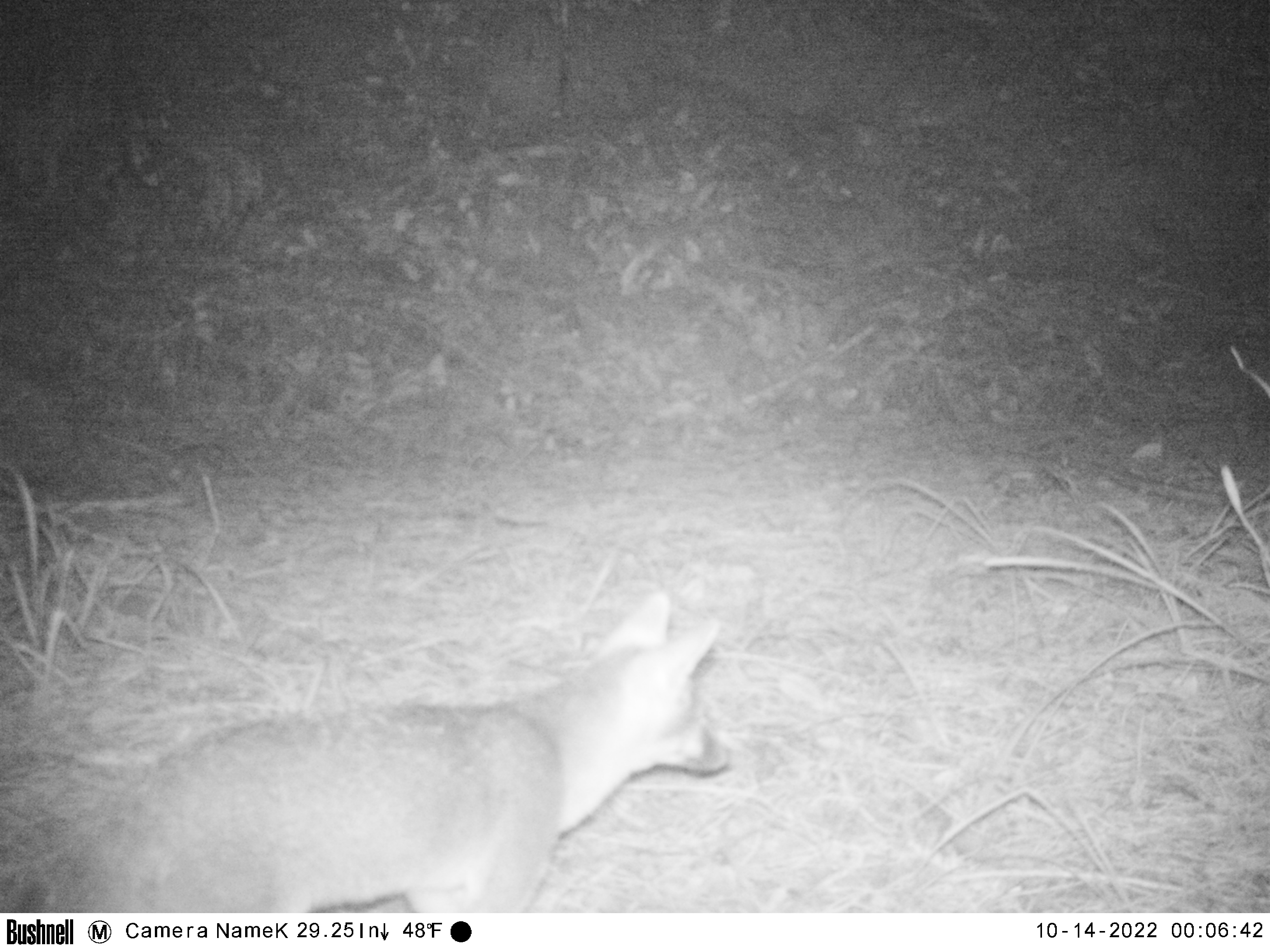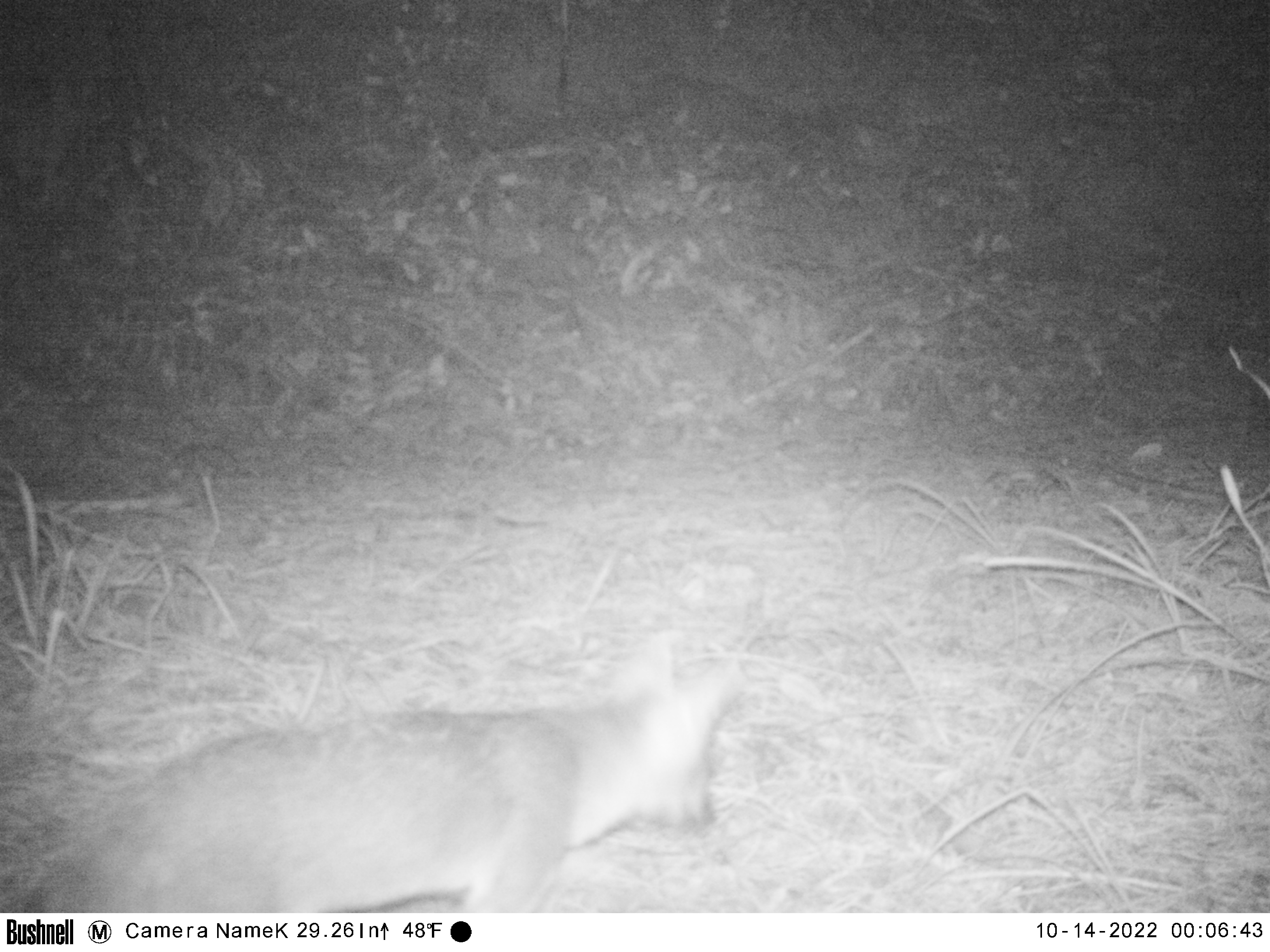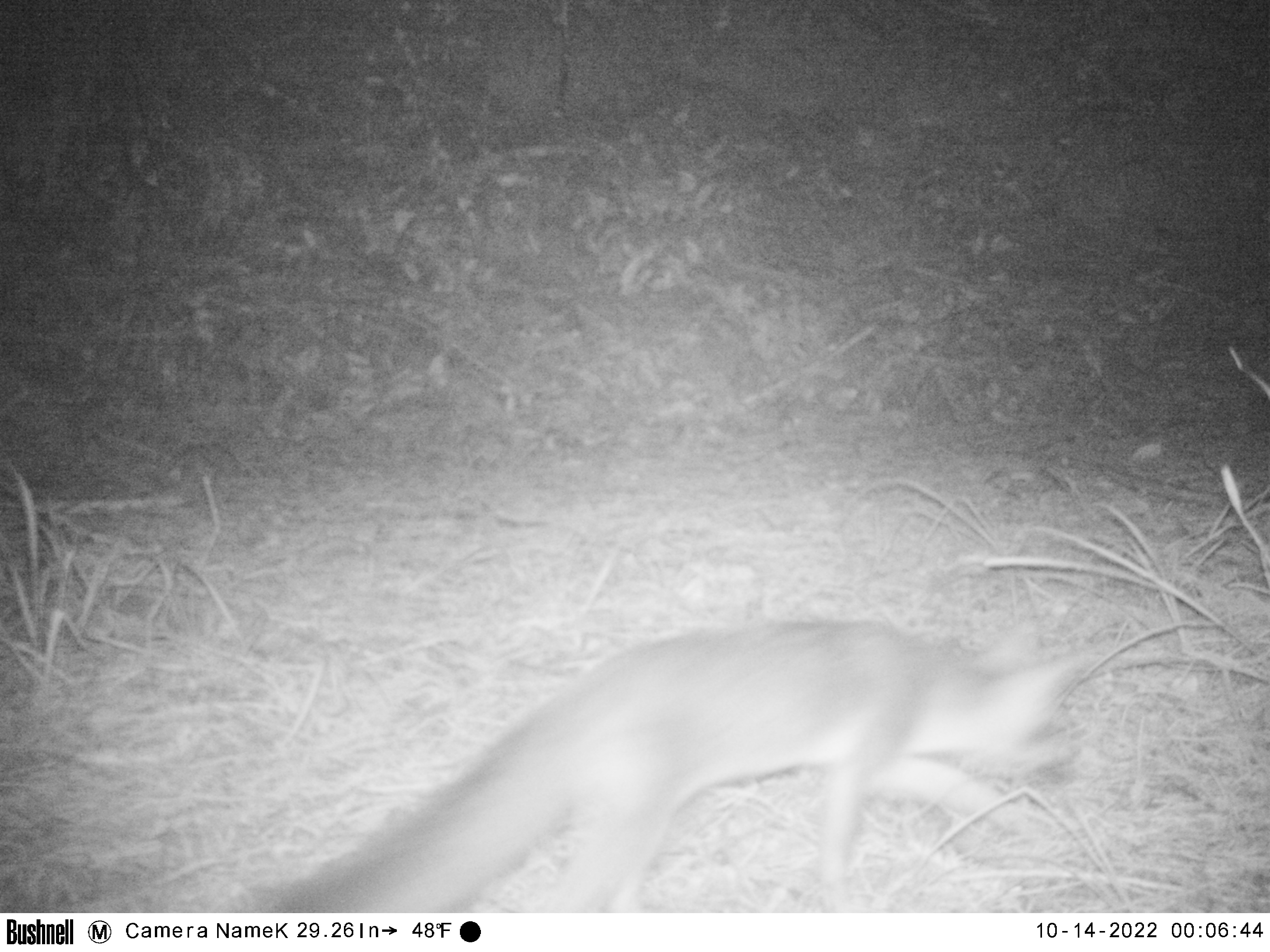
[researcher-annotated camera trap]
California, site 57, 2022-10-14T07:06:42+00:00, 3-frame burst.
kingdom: Animalia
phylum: Chordata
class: Mammalia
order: Carnivora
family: Canidae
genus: Urocyon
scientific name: Urocyon cinereoargenteus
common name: gray fox